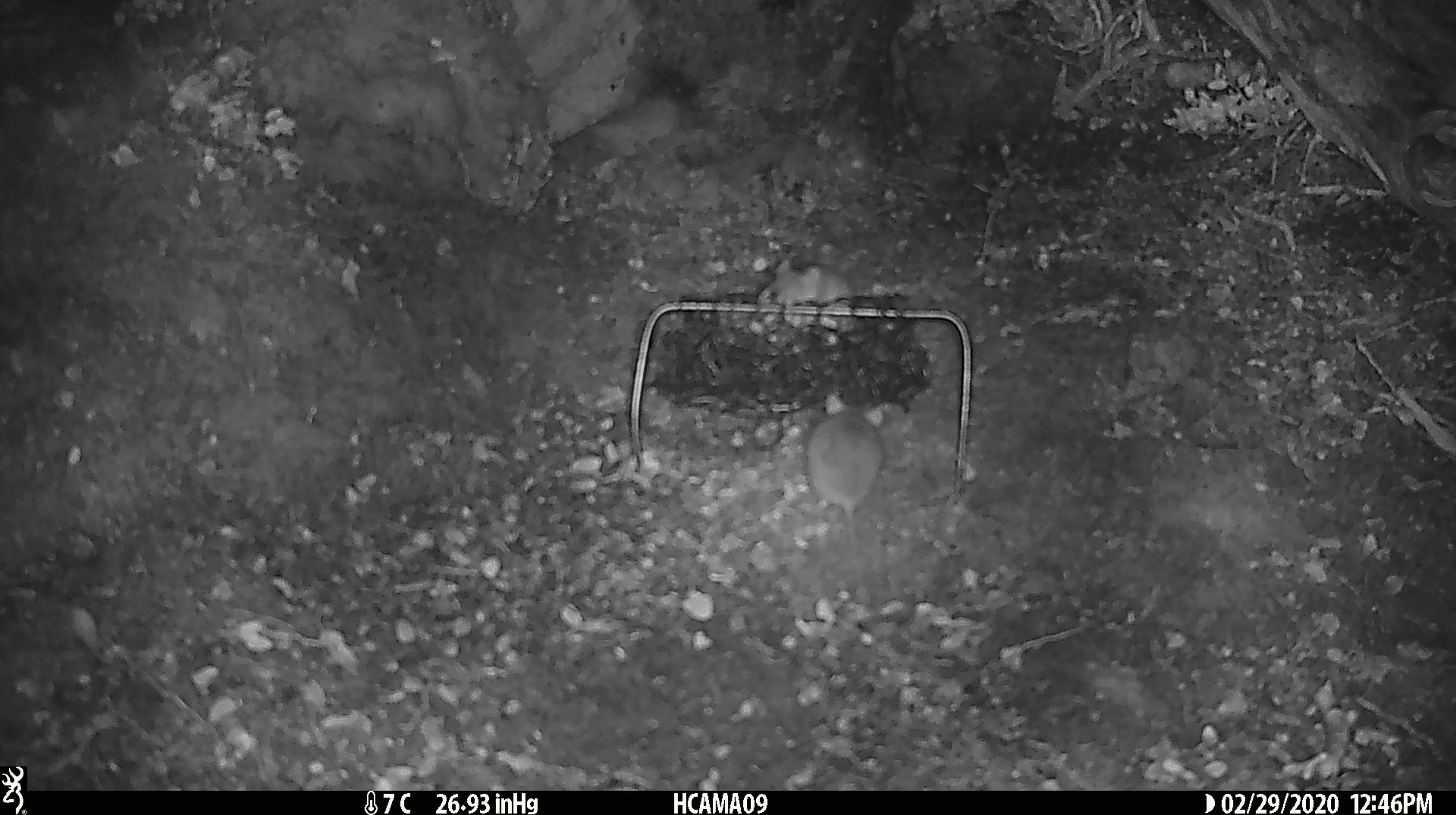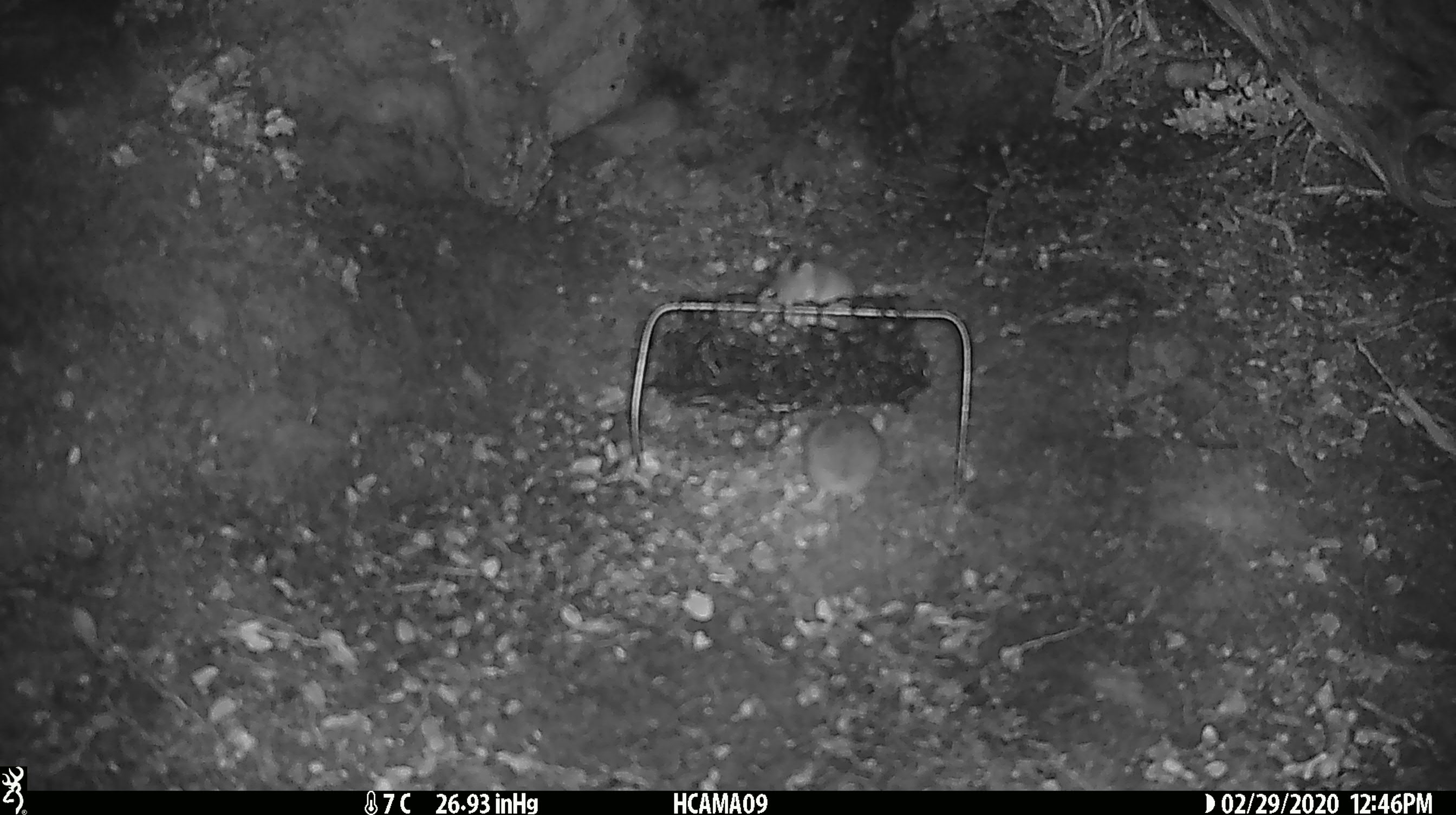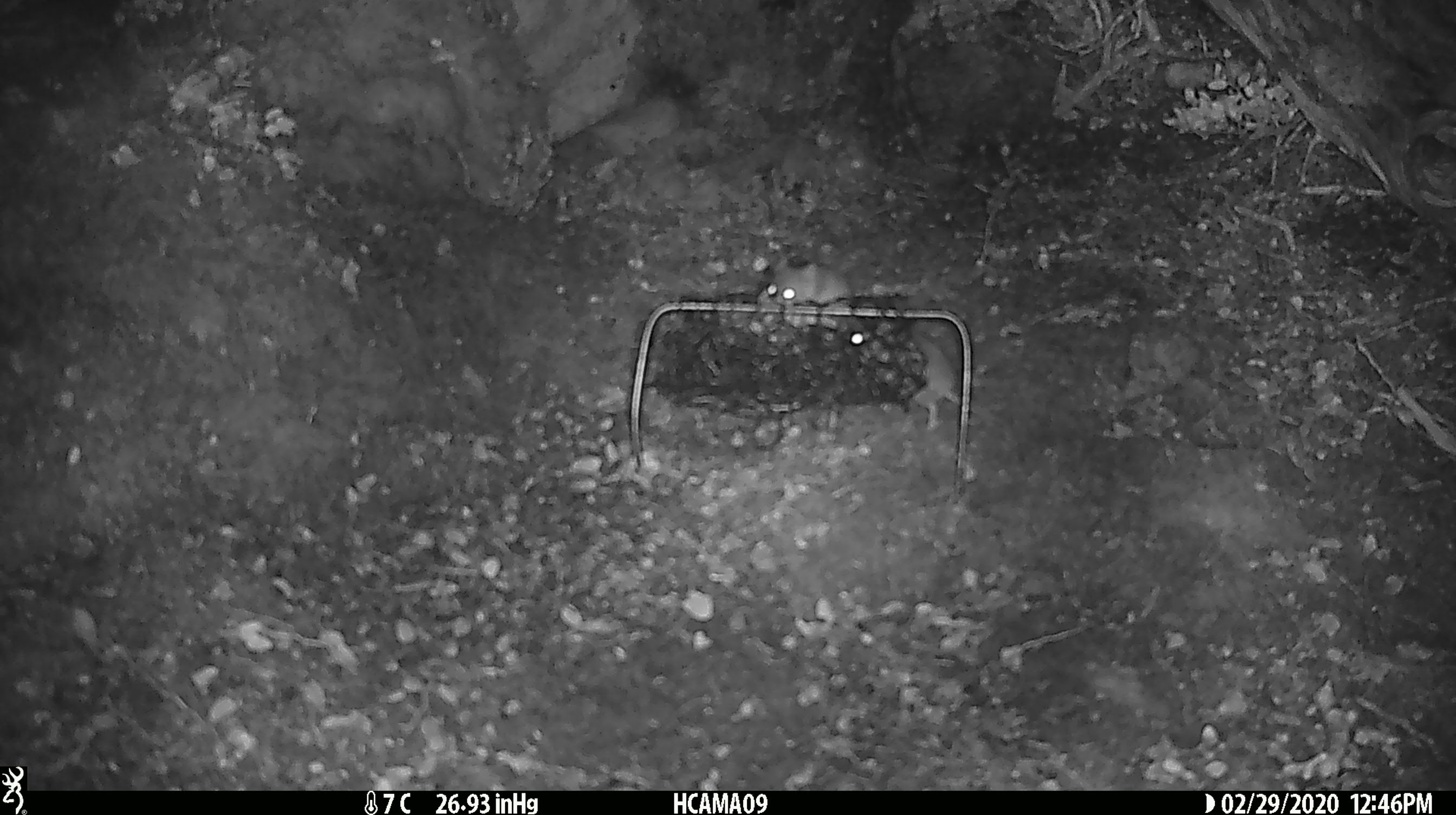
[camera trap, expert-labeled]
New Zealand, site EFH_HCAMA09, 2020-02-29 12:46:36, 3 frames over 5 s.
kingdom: Animalia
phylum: Chordata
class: Mammalia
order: Rodentia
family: Muridae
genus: Mus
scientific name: Mus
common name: mouse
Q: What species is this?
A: Mouse (Mus).